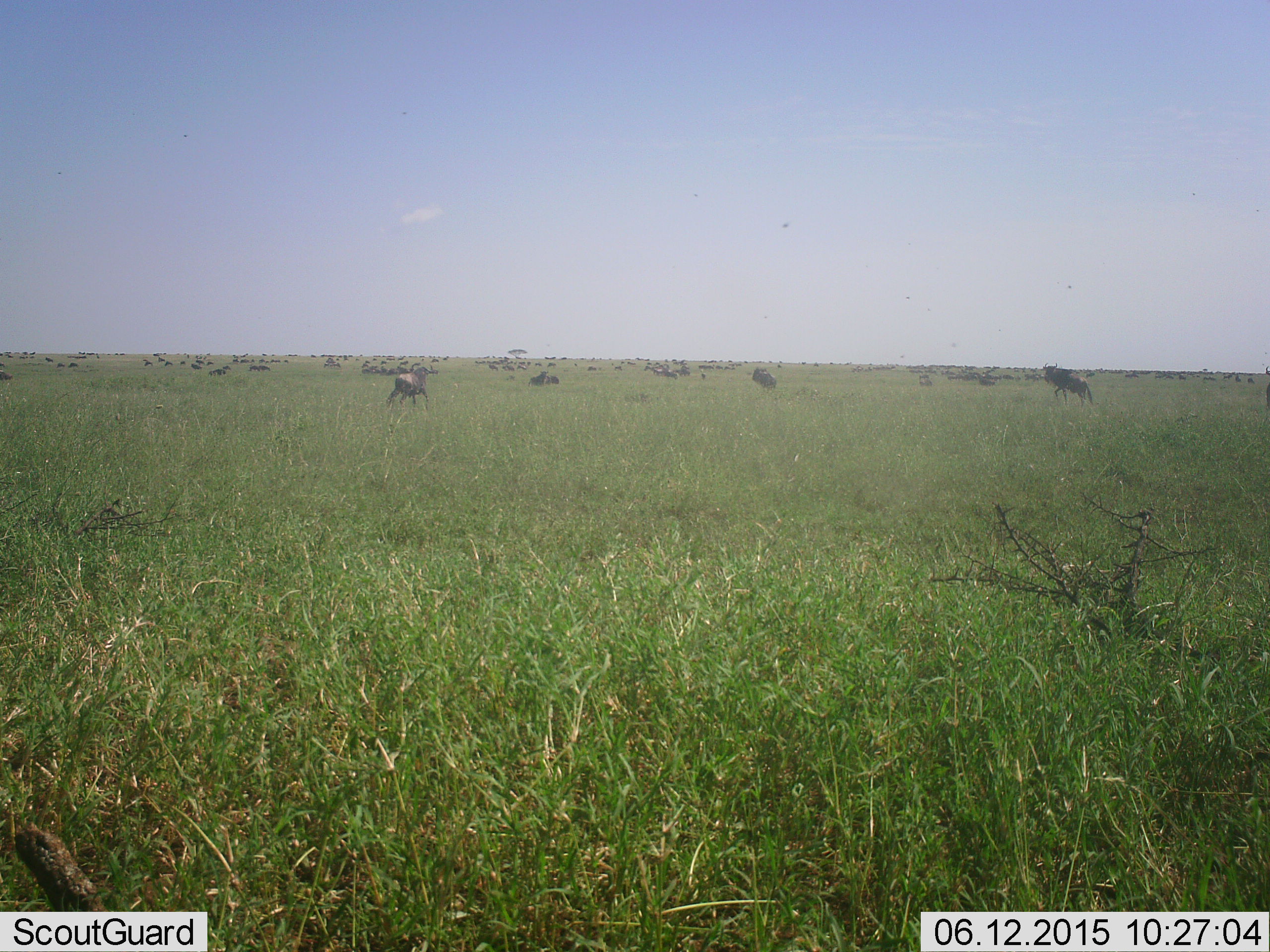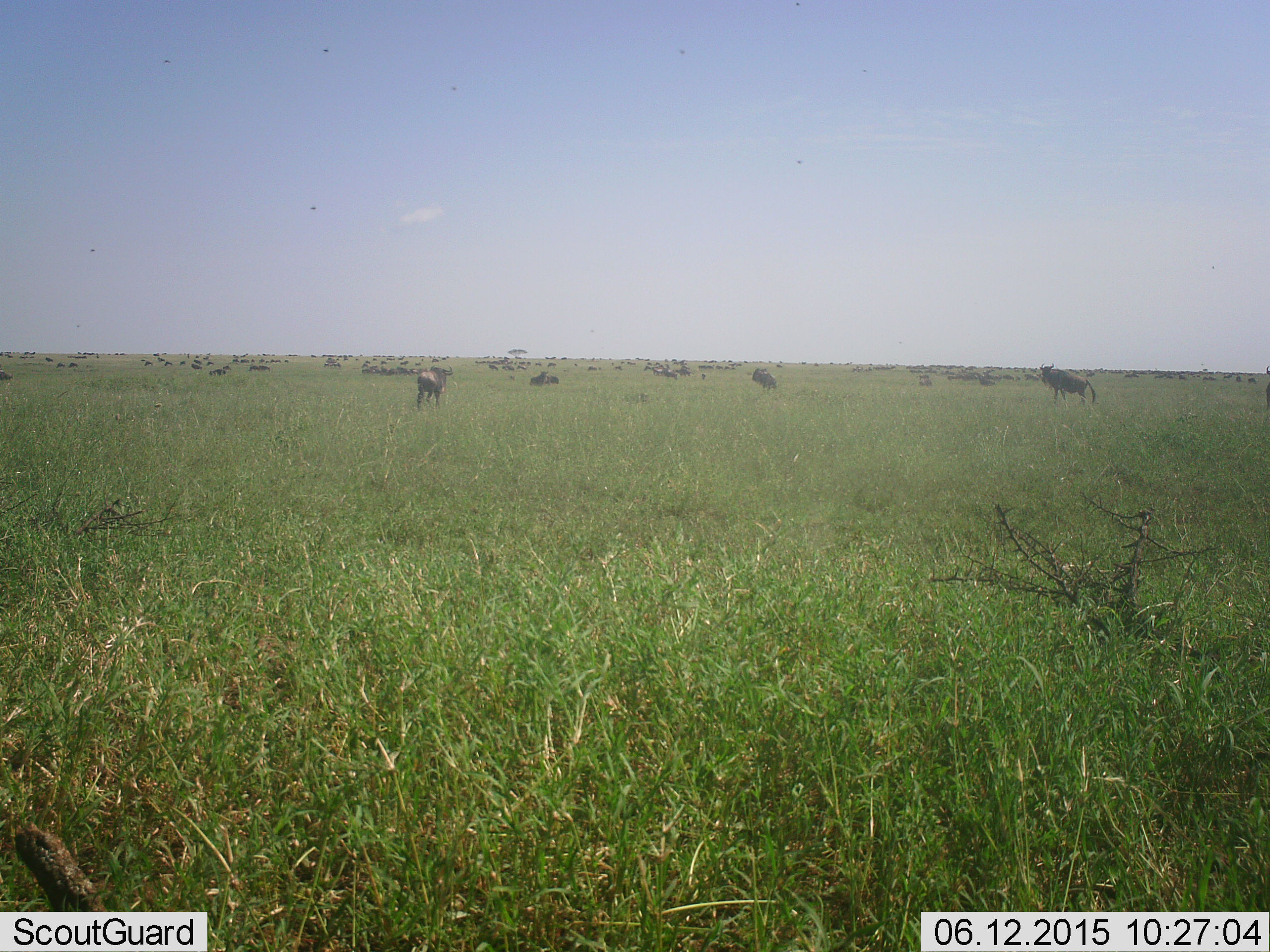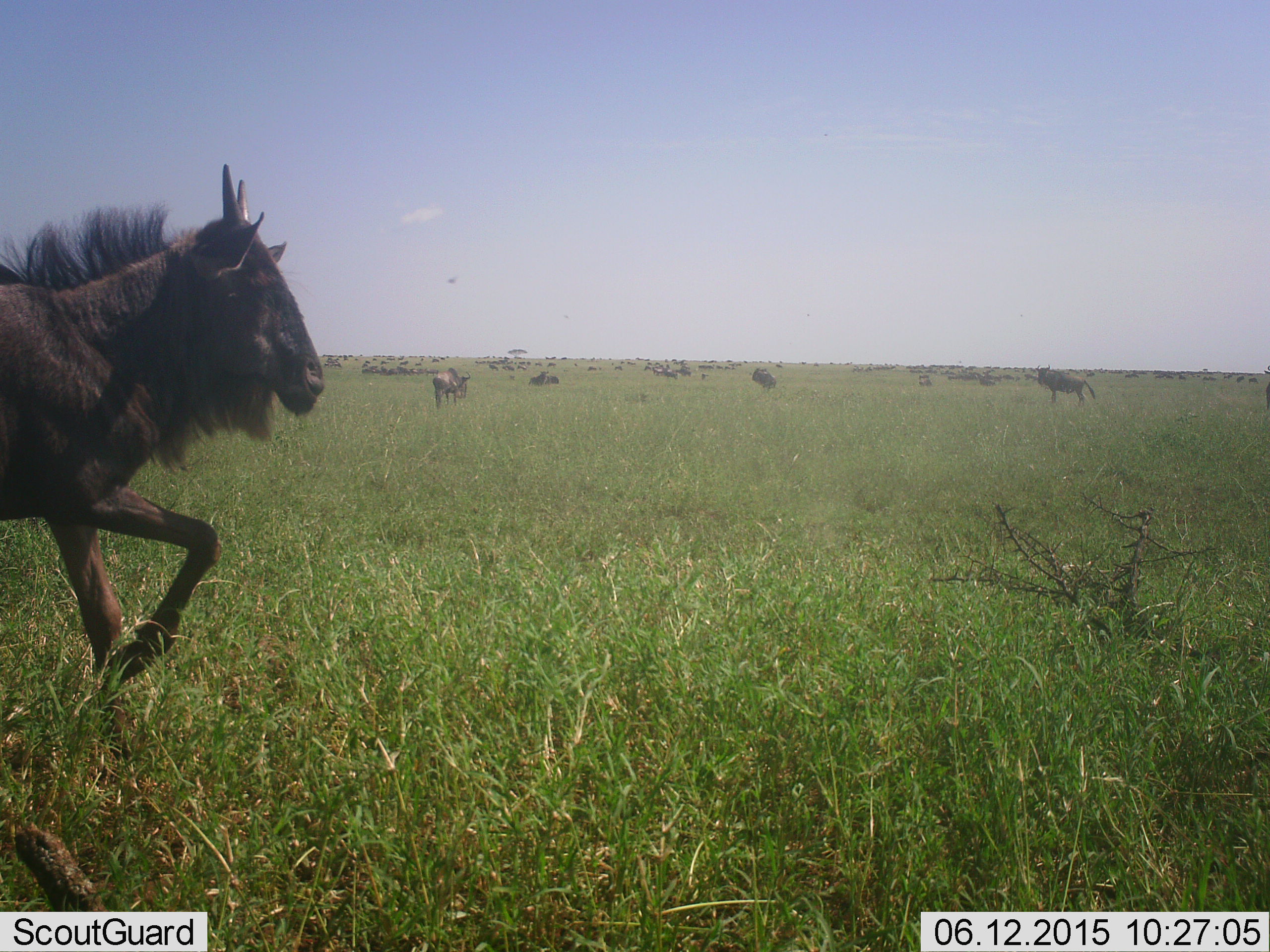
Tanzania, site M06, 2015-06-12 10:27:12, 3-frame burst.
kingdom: Animalia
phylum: Chordata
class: Mammalia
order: Artiodactyla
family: Bovidae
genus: Connochaetes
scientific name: Connochaetes taurinus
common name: blue wildebeest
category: wildebeest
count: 51+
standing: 80%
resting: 50%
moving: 90%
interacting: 10%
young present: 30%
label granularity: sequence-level